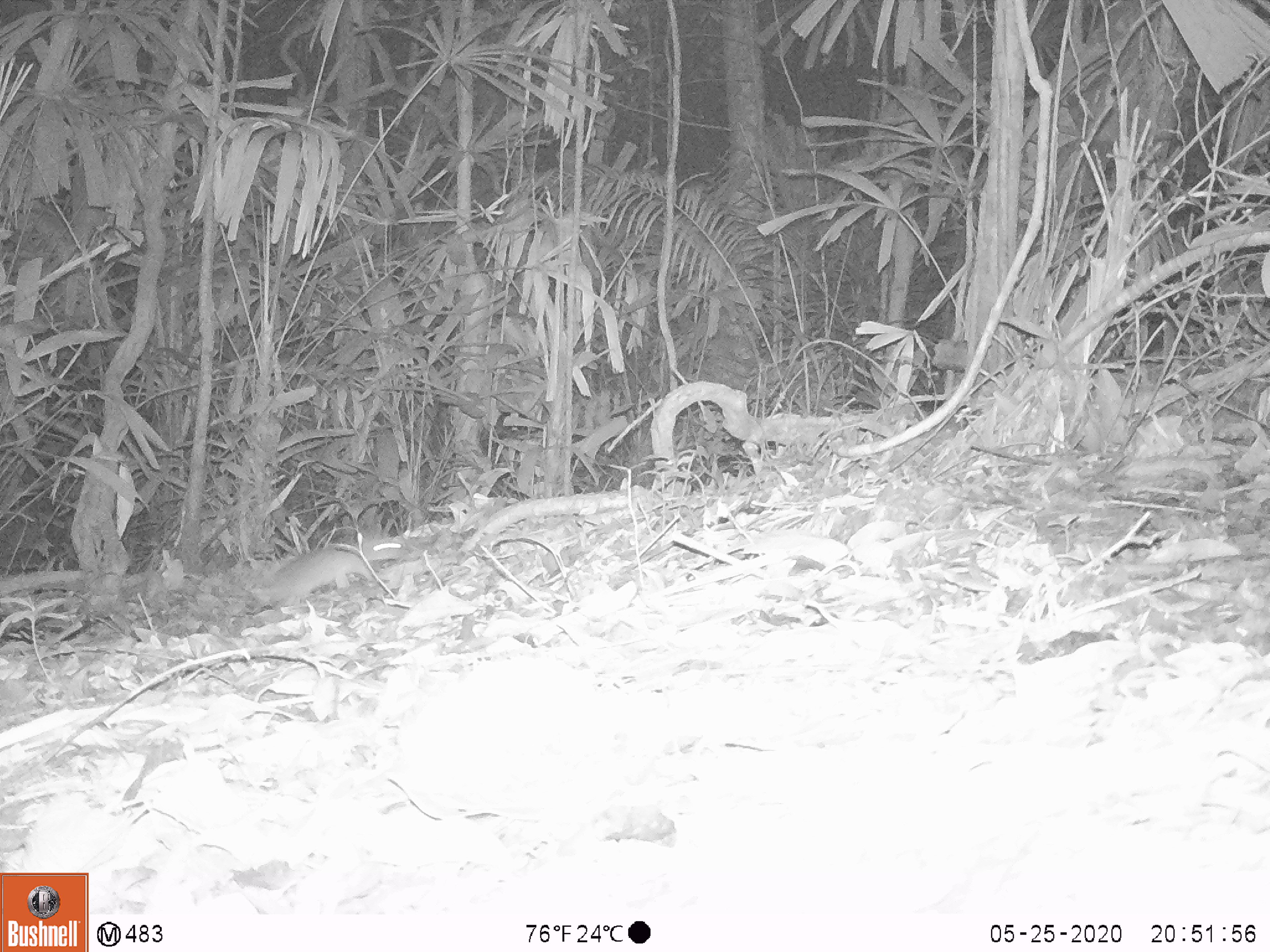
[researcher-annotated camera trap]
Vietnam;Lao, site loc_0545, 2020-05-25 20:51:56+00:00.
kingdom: Animalia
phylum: Chordata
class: Mammalia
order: Rodentia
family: Muridae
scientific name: Muridae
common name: old-world mice and rats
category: unidentified murid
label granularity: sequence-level